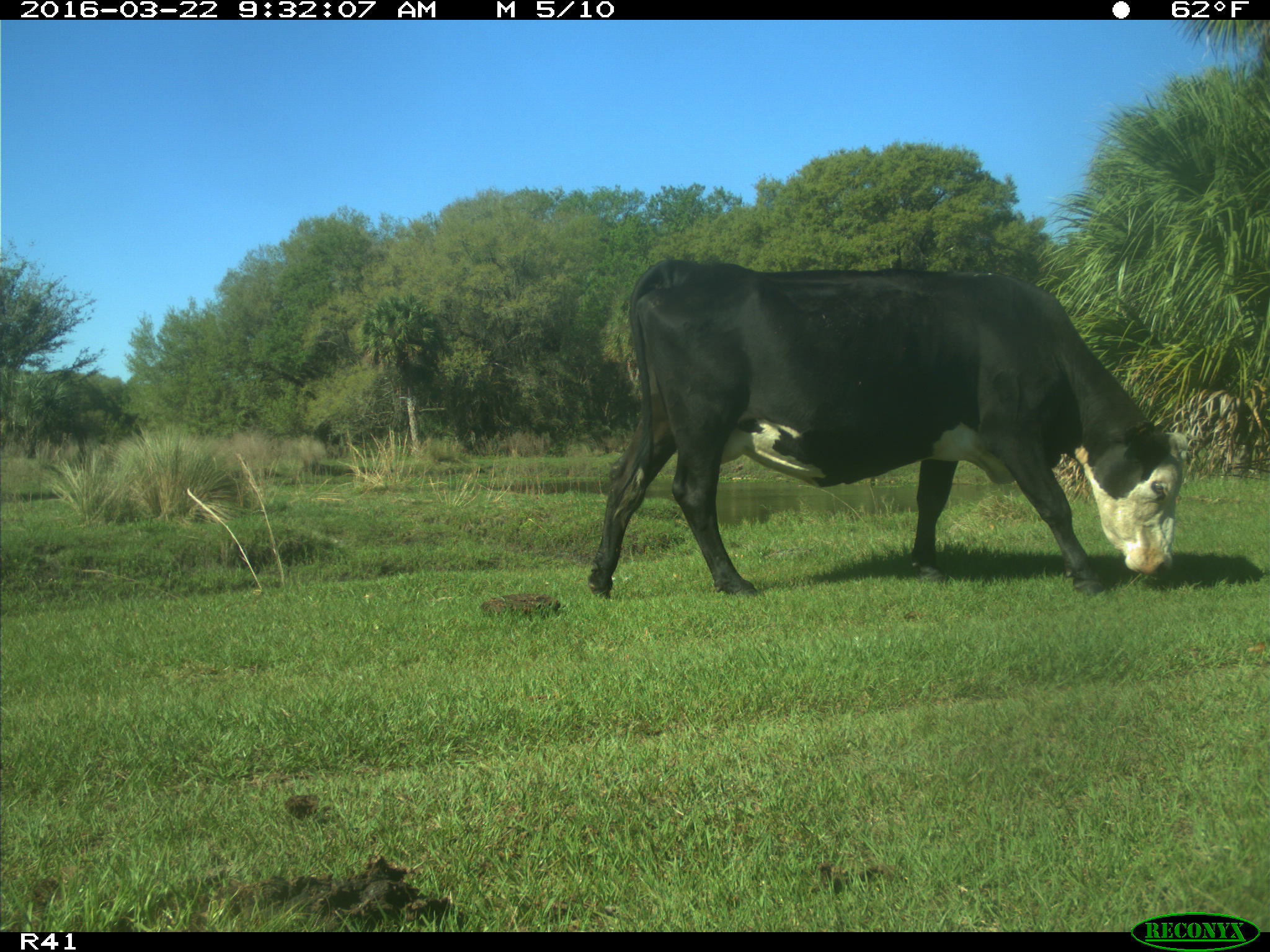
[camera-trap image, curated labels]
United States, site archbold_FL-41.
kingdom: Animalia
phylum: Chordata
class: Mammalia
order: Artiodactyla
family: Bovidae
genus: Bos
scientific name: Bos taurus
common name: domestic cow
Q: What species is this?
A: Bos taurus (domestic cow).